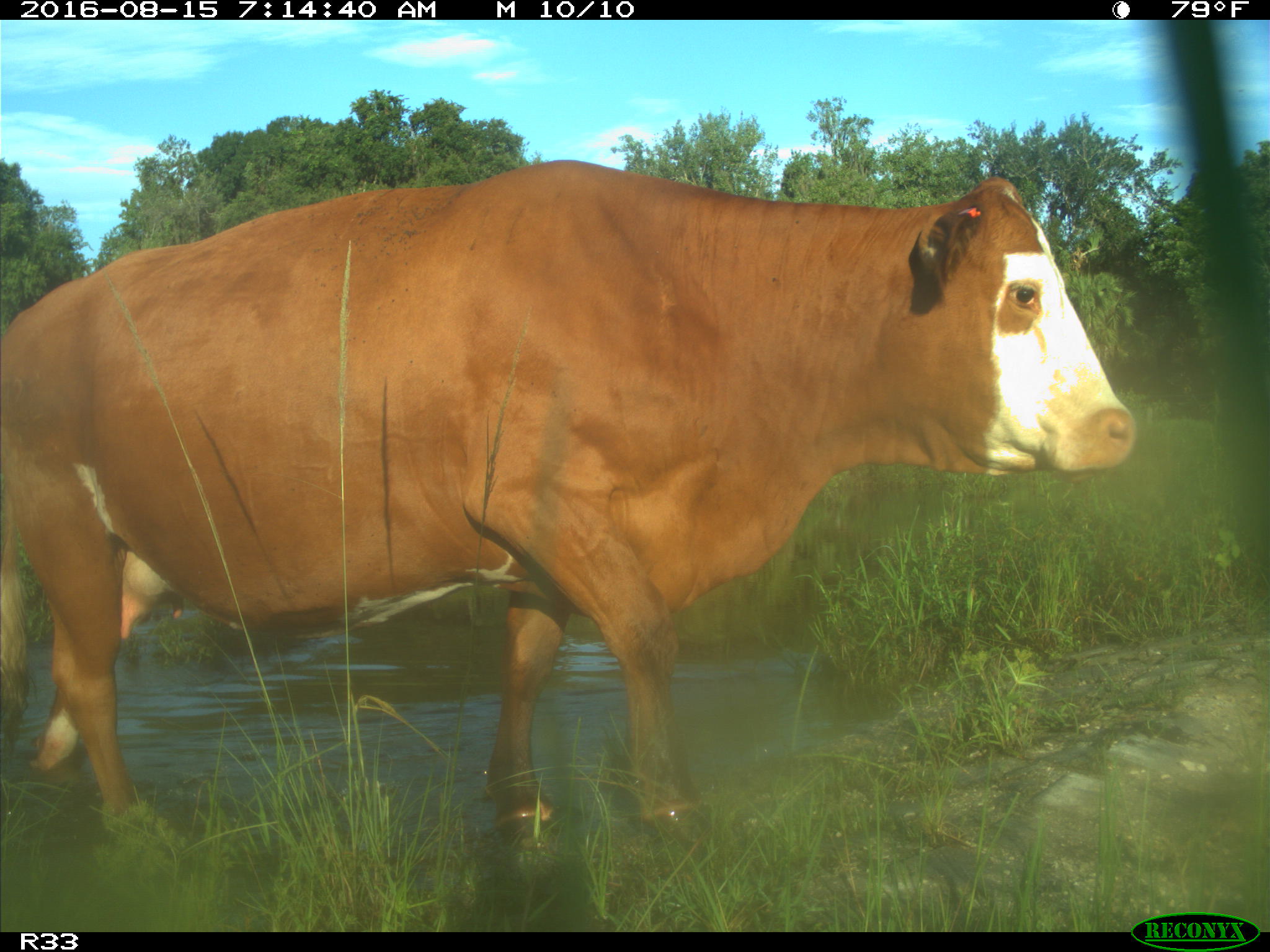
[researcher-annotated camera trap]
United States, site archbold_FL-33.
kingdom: Animalia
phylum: Chordata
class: Mammalia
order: Artiodactyla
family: Bovidae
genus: Bos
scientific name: Bos taurus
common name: domestic cow